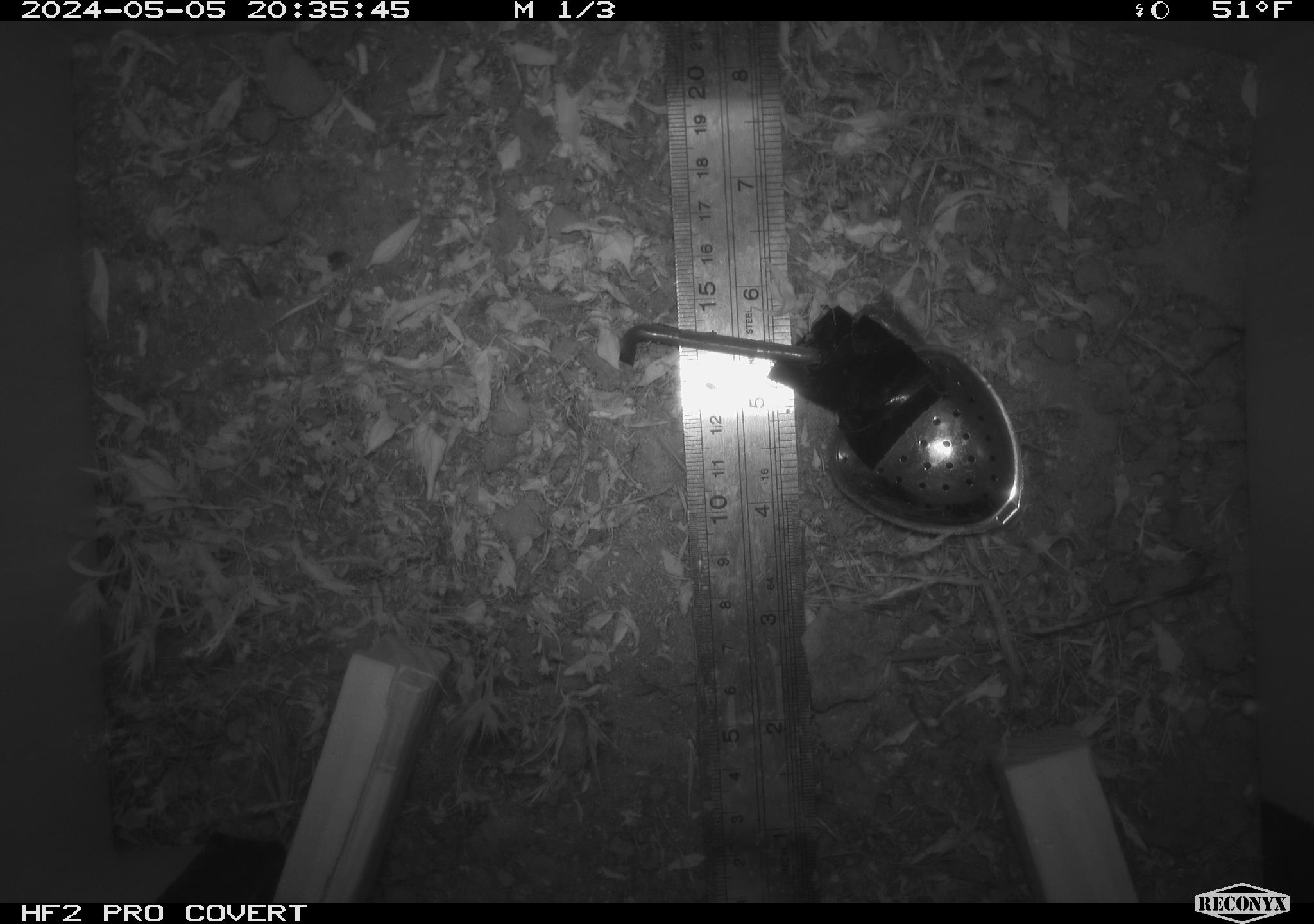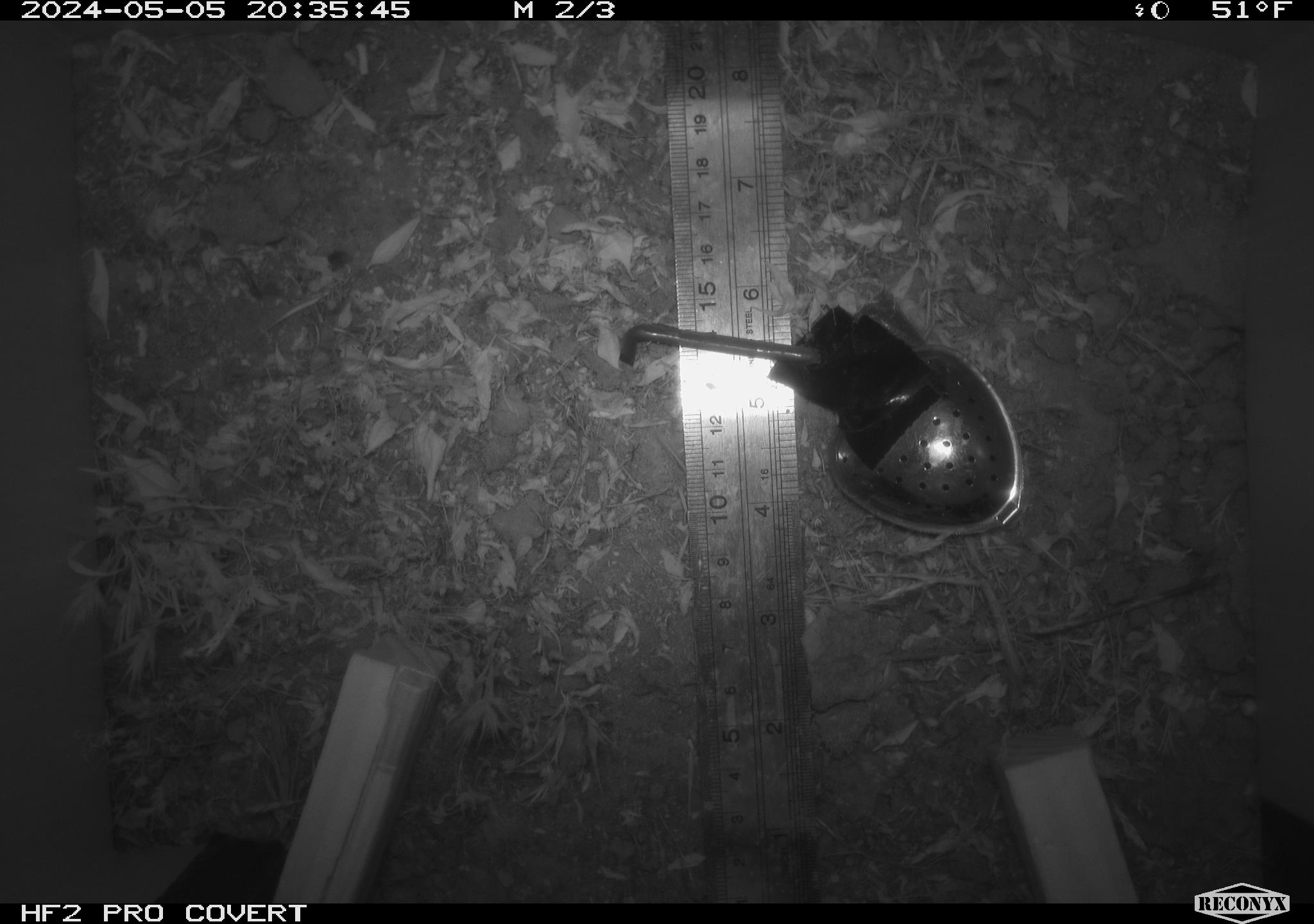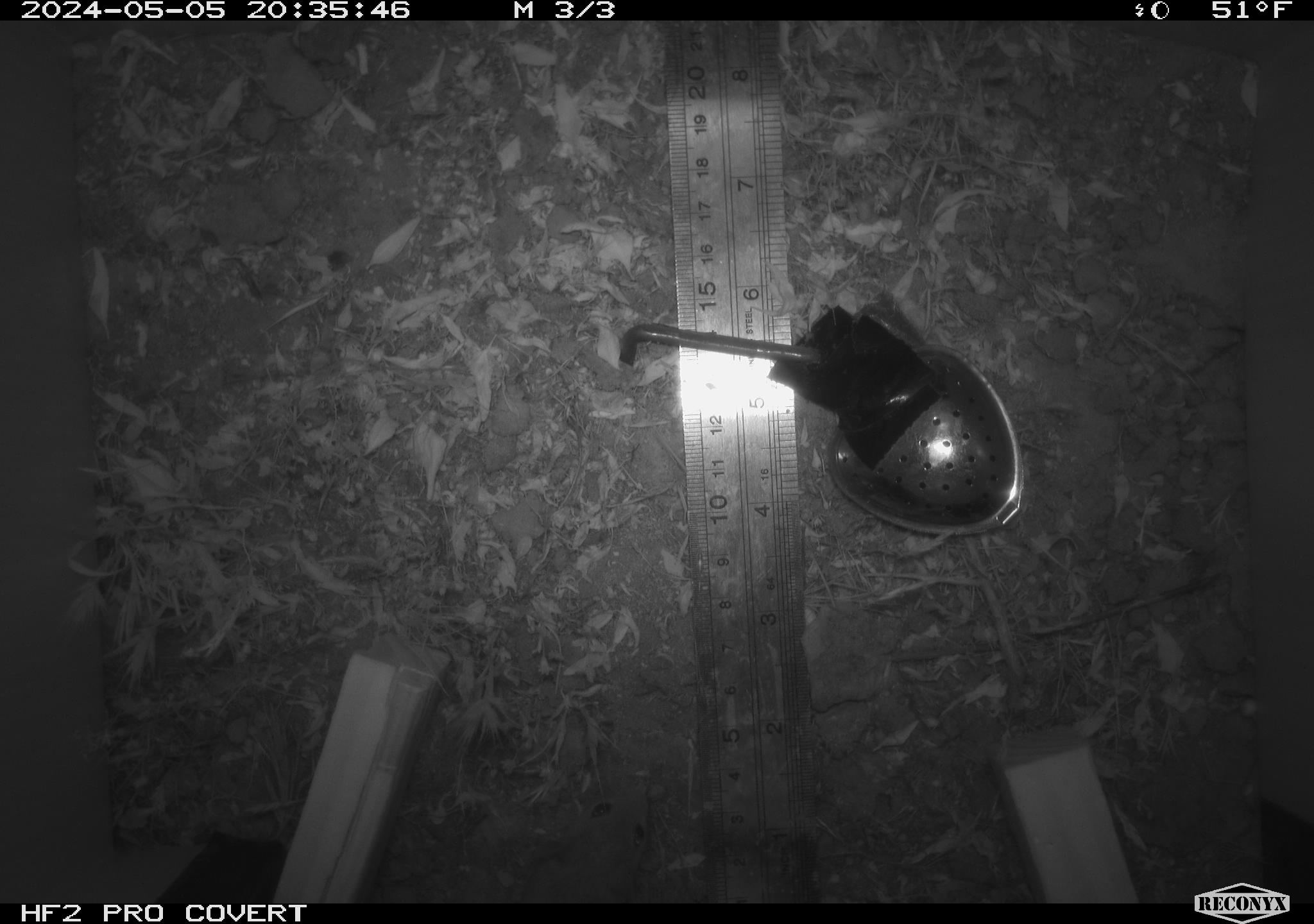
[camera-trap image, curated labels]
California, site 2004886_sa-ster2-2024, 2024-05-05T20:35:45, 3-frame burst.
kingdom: Animalia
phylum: Chordata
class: Mammalia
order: Rodentia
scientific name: Rodentia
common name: mouse species